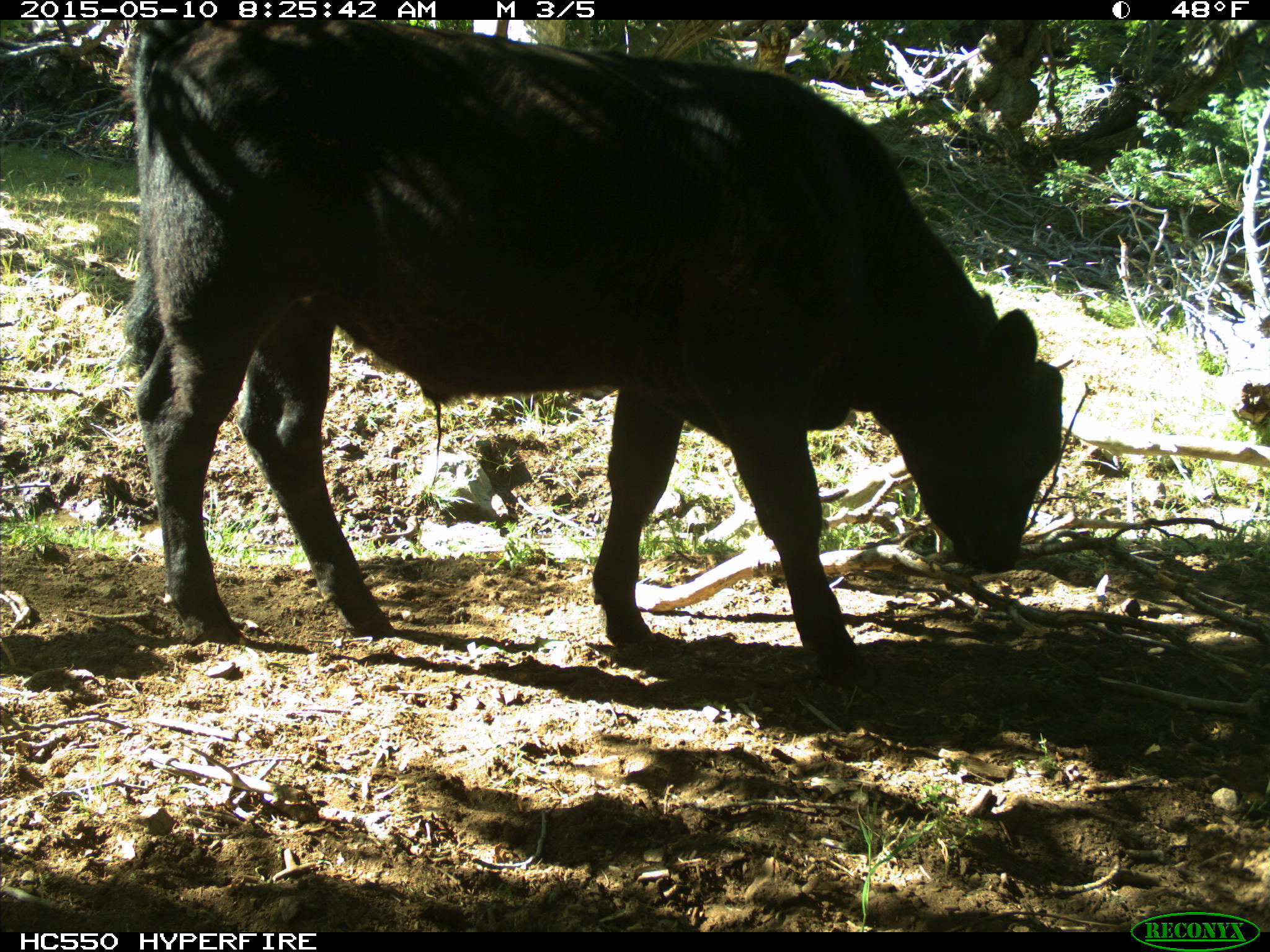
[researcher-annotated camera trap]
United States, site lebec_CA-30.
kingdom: Animalia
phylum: Chordata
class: Mammalia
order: Artiodactyla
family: Bovidae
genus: Bos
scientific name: Bos taurus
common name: domestic cow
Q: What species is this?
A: Bos taurus (domestic cow).